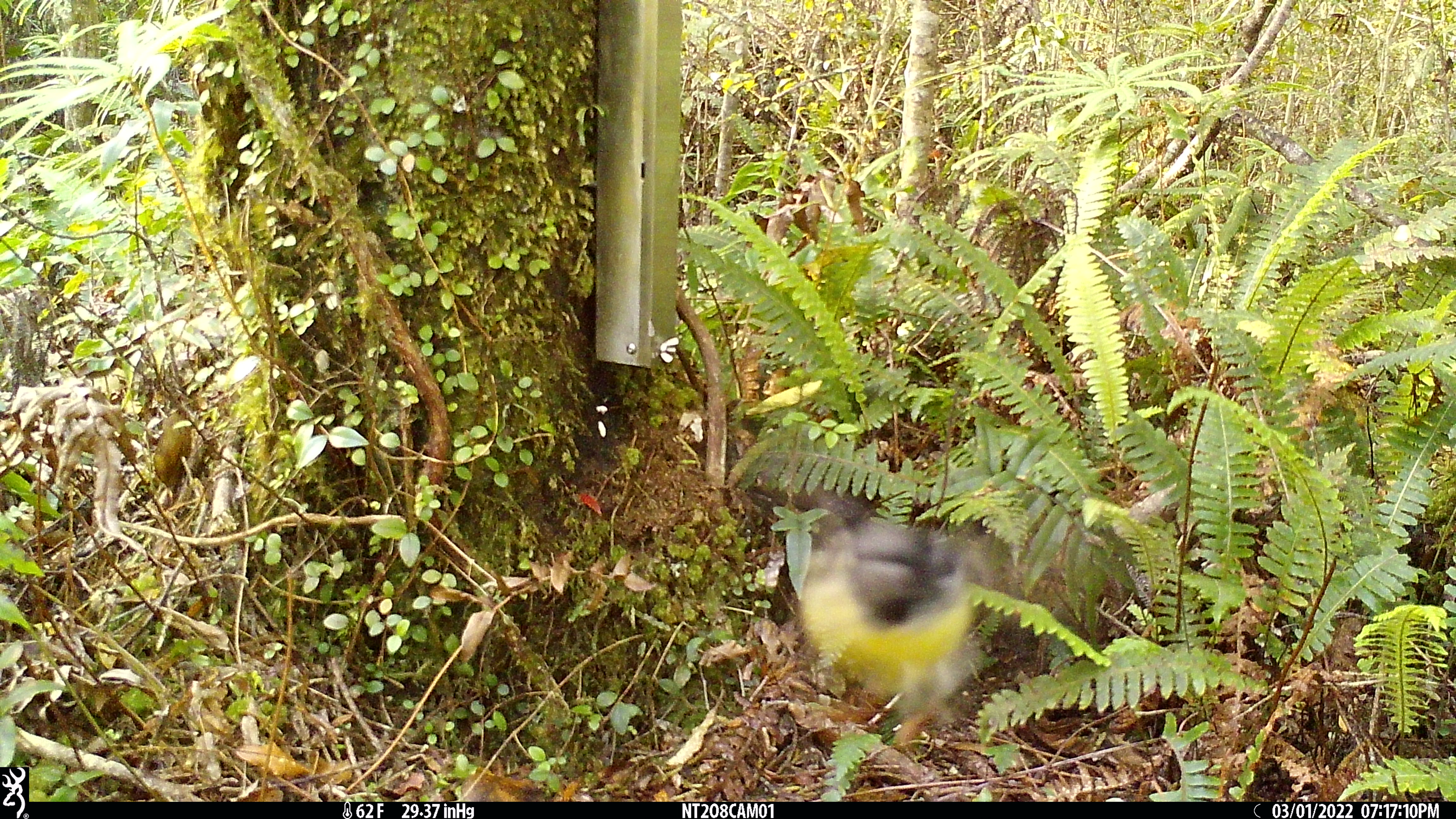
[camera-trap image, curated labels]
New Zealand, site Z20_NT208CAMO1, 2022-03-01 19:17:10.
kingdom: Animalia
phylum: Chordata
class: Aves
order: Passeriformes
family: Petroicidae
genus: Petroica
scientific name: Petroica macrocephala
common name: tomtit